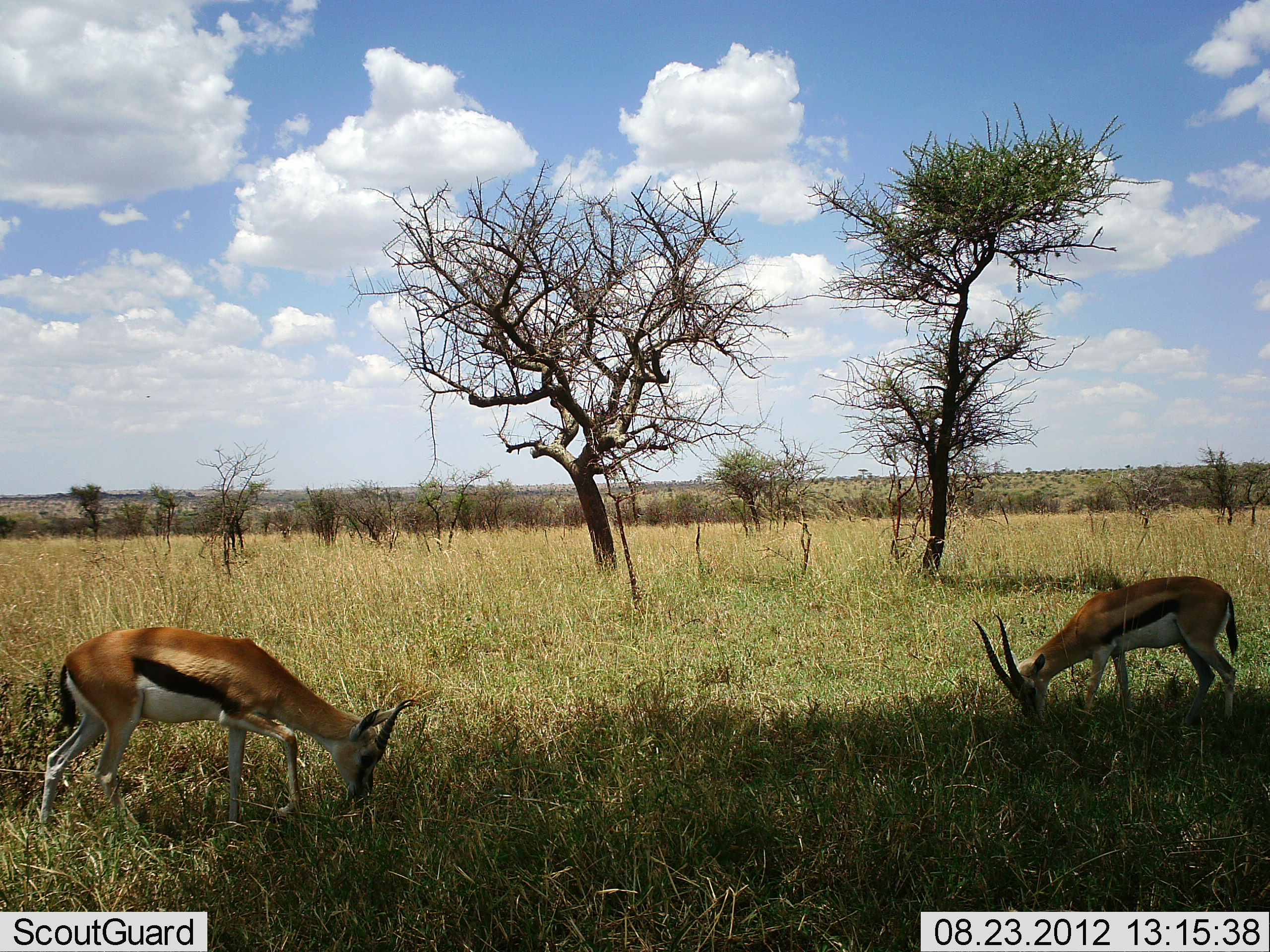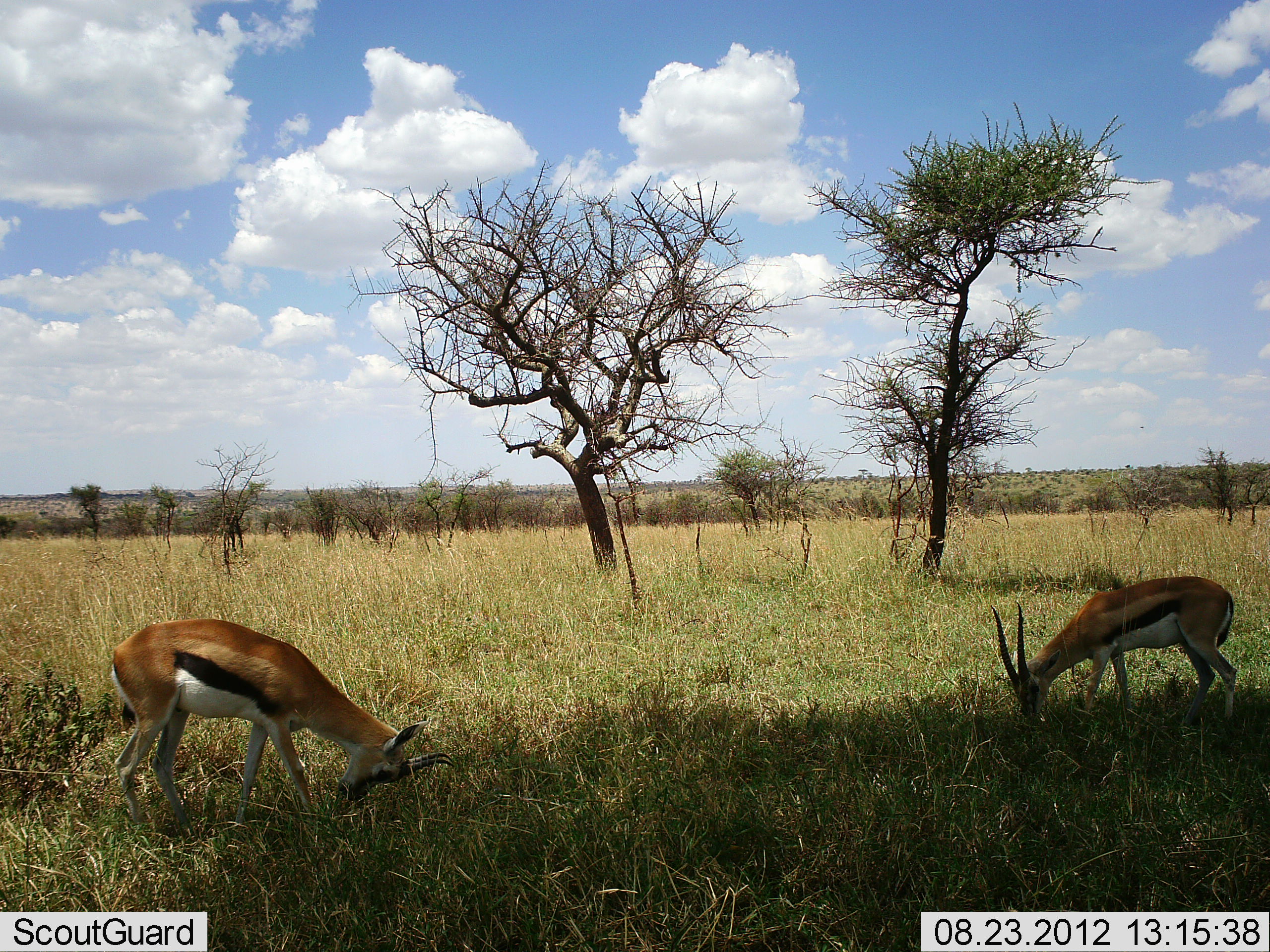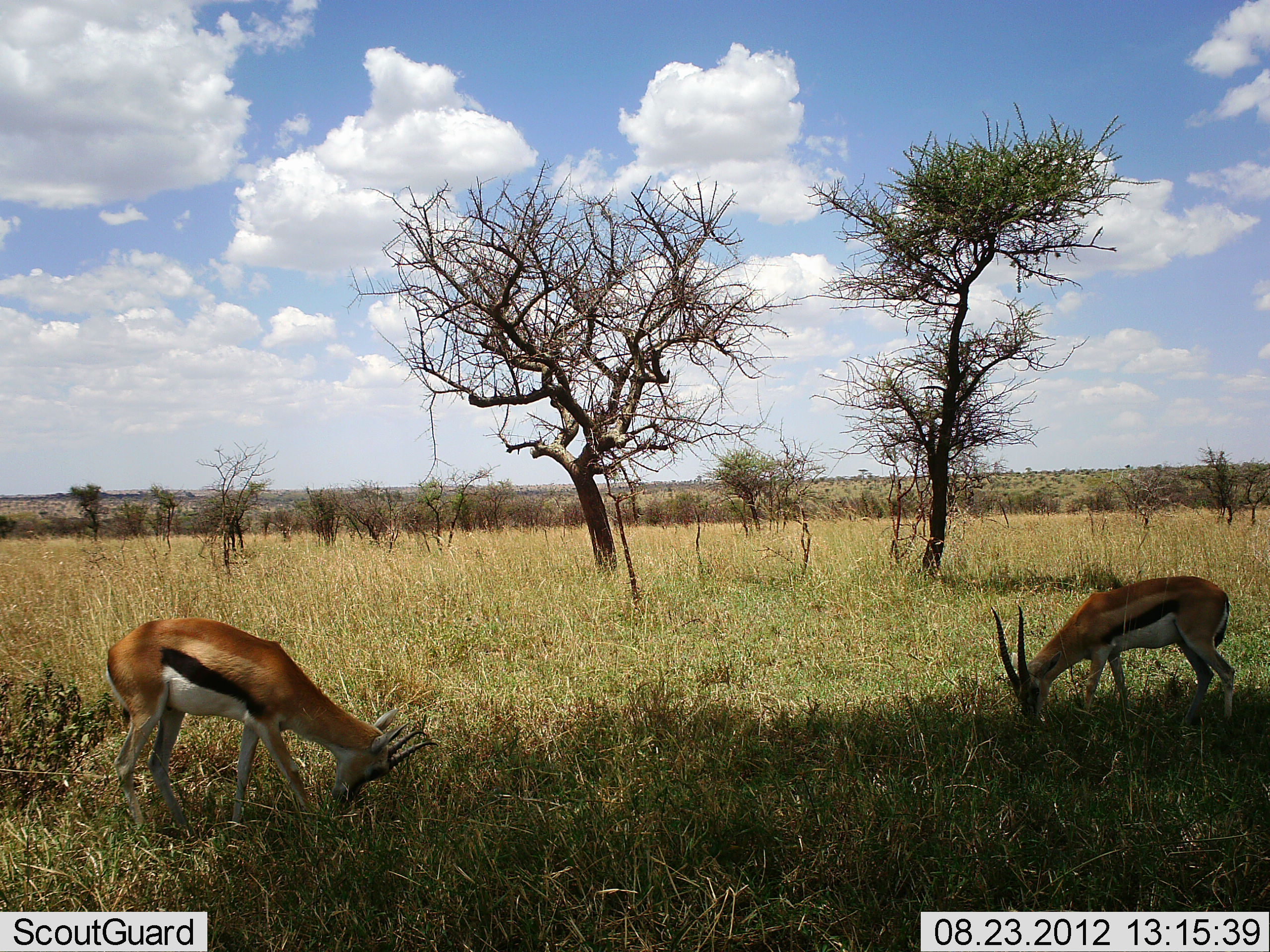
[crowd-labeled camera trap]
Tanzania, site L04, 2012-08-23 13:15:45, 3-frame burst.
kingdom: Animalia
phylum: Chordata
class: Mammalia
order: Artiodactyla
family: Bovidae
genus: Eudorcas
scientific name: Eudorcas thomsonii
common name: thomson's gazelle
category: gazellethomsons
Gazellethomsons (thomson's gazelle) (Eudorcas thomsonii), count 2. Behavior (volunteer vote fractions): standing 0%, resting 0%, moving 0%, interacting 0%. Young present (vote fraction): 0%. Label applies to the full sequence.